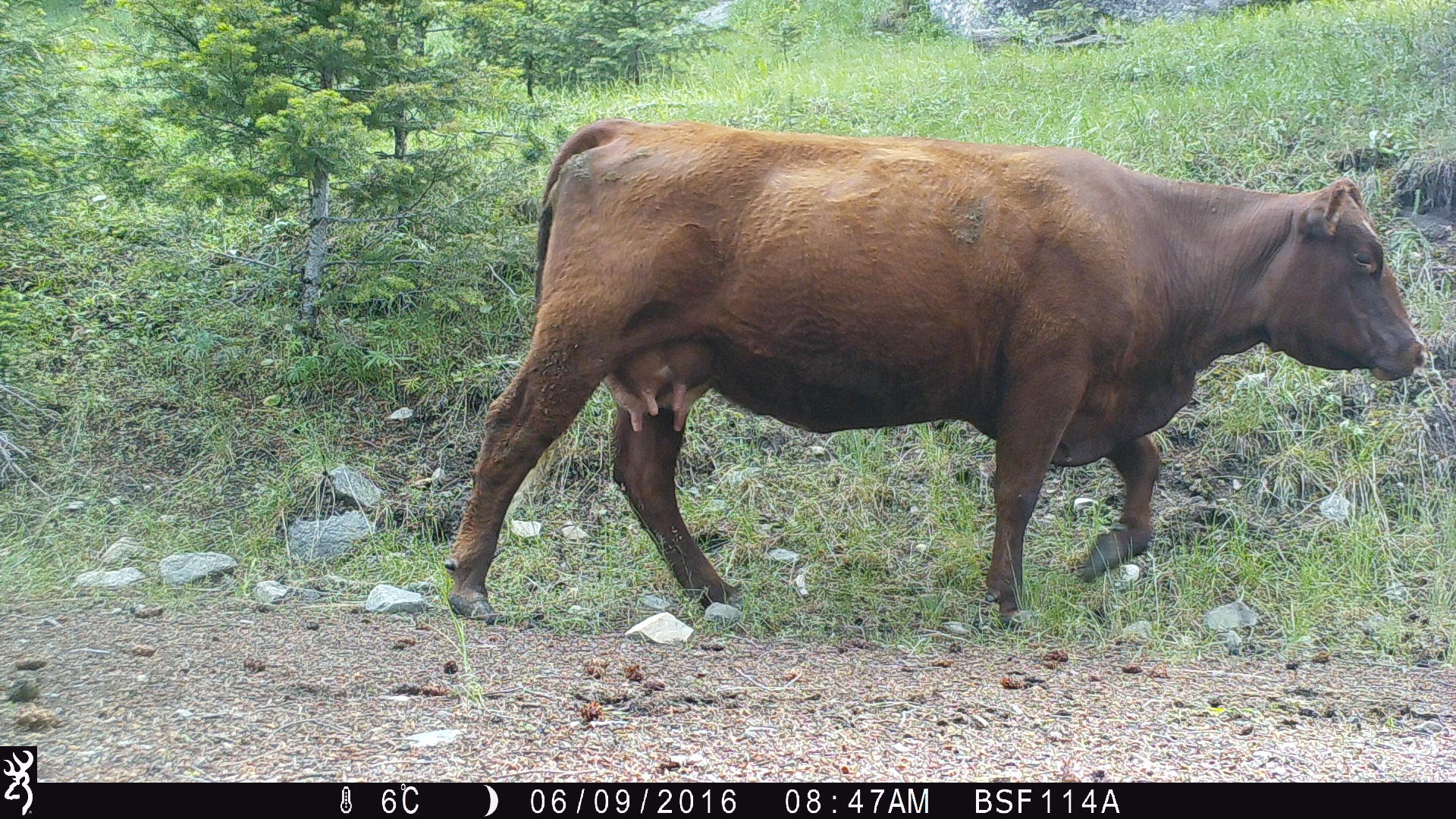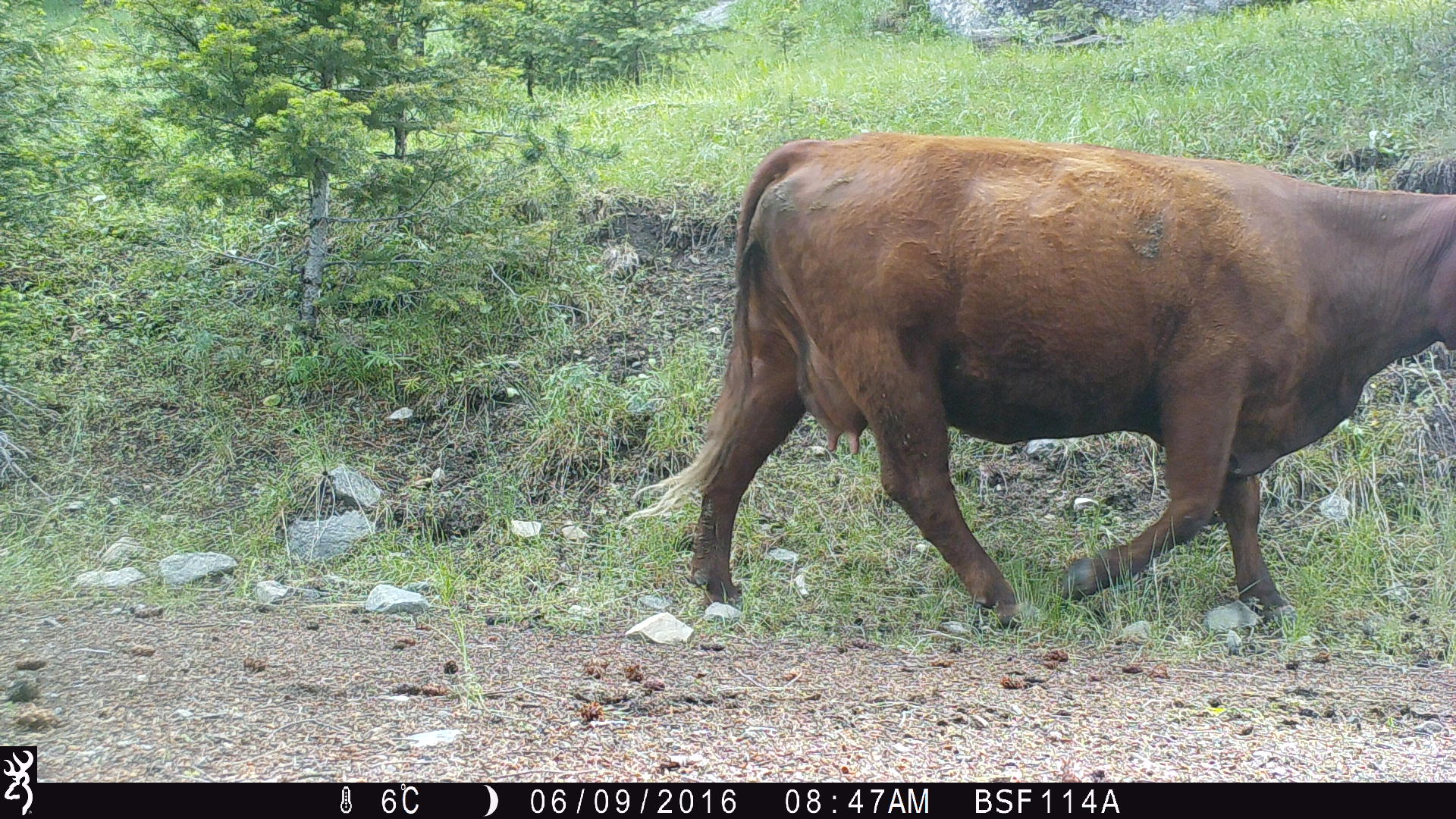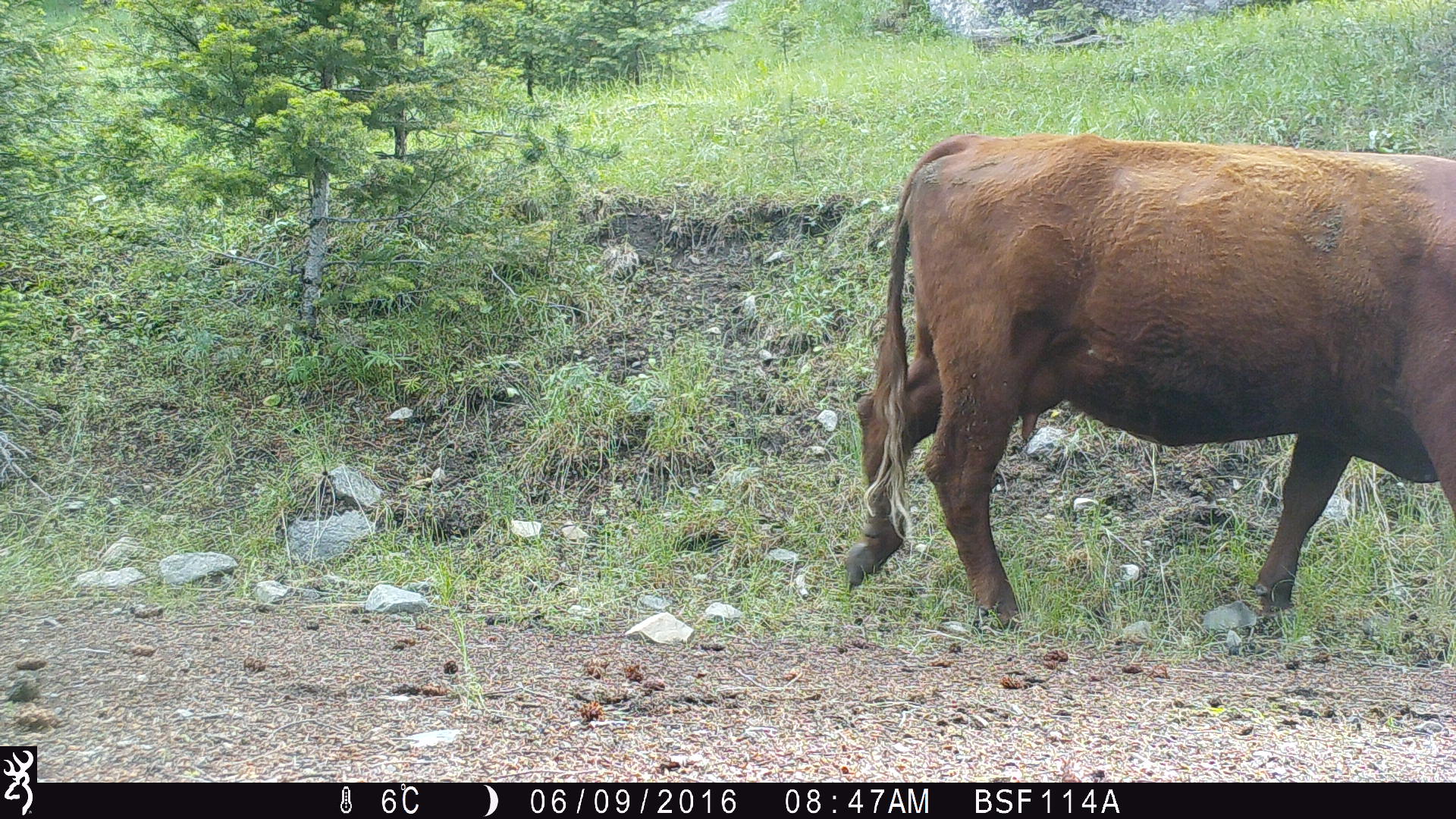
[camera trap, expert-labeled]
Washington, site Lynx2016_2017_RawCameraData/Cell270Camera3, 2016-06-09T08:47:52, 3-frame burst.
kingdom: Animalia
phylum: Chordata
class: Mammalia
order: Artiodactyla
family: Bovidae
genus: Bos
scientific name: Bos taurus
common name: domestic cattle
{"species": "domestic cattle (Bos taurus)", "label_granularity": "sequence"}